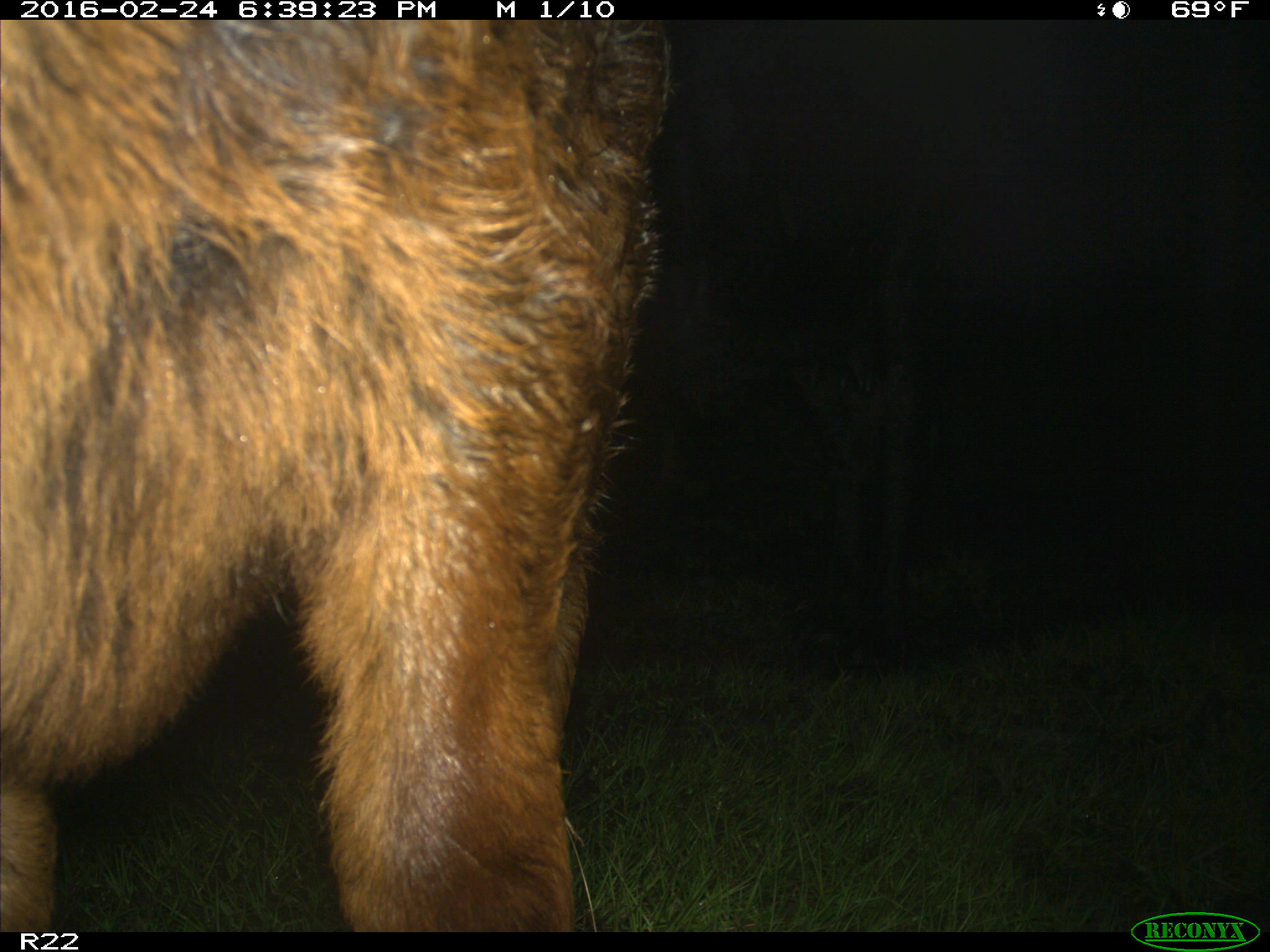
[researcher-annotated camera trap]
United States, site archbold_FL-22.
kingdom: Animalia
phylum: Chordata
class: Mammalia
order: Artiodactyla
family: Bovidae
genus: Bos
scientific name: Bos taurus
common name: domestic cow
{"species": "Bos taurus (domestic cow)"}